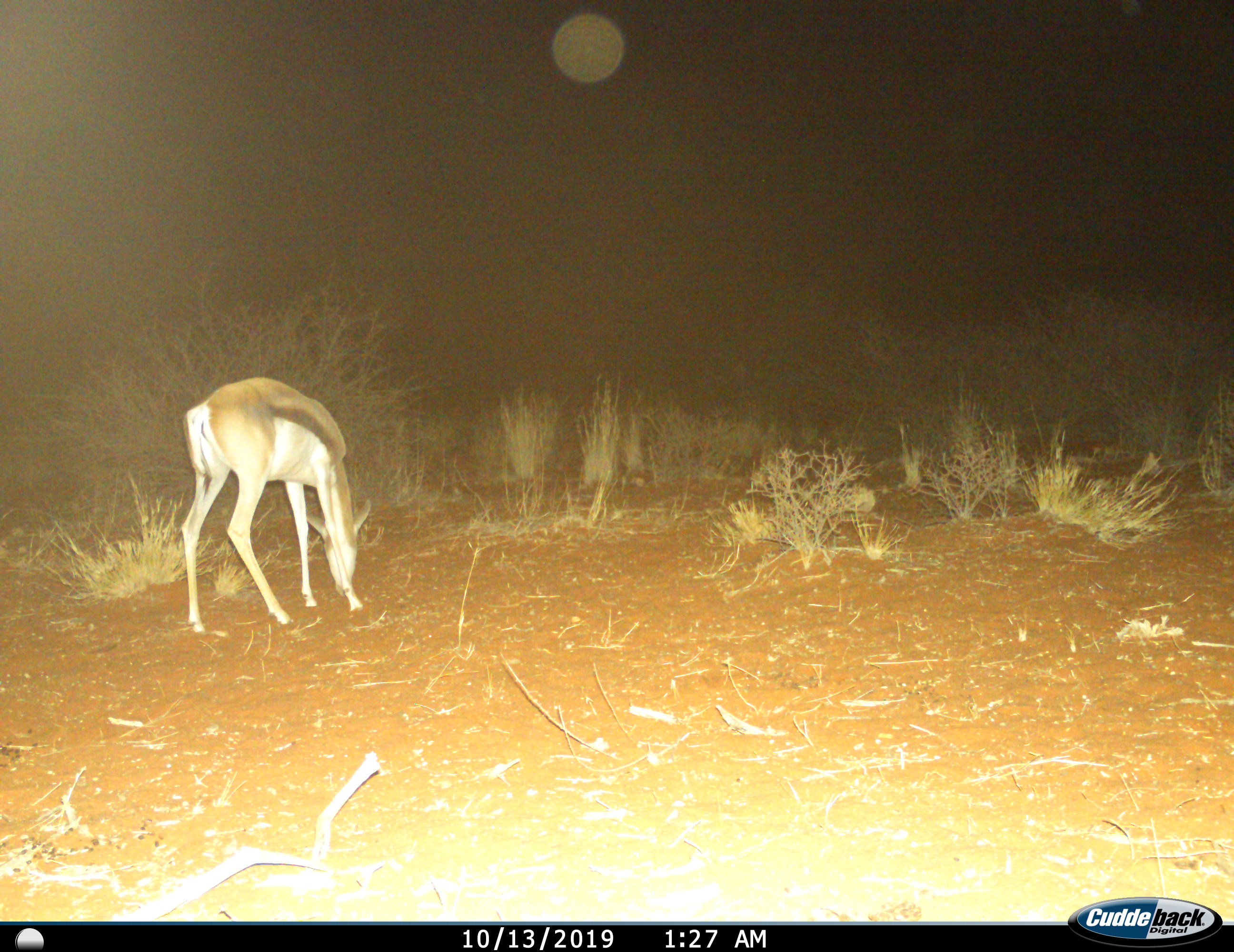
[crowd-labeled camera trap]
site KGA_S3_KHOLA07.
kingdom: Animalia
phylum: Chordata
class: Mammalia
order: Artiodactyla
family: Bovidae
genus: Antidorcas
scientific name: Antidorcas marsupialis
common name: springbok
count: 1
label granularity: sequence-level